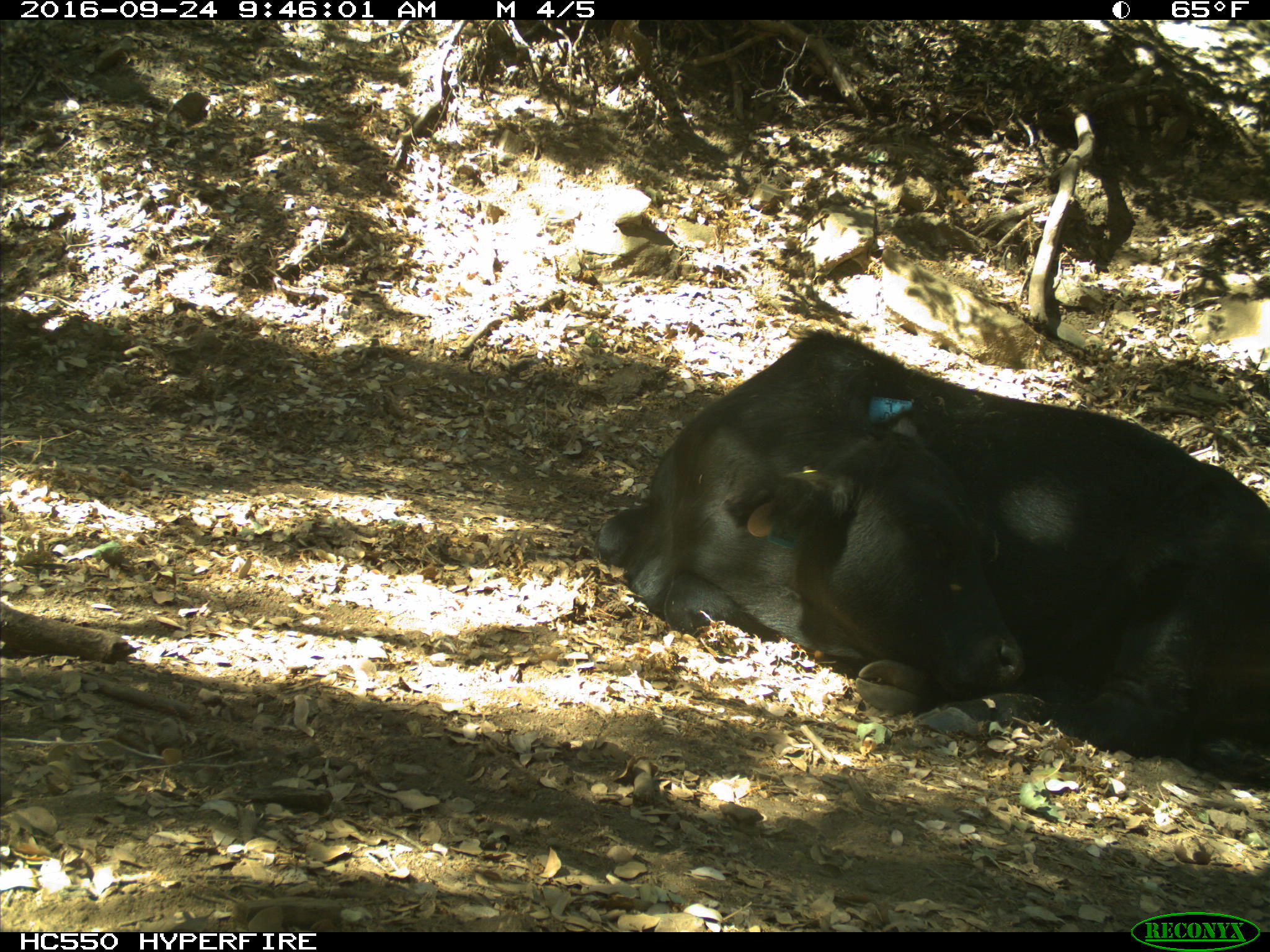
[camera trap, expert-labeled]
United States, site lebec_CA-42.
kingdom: Animalia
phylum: Chordata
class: Mammalia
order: Artiodactyla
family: Bovidae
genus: Bos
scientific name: Bos taurus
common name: domestic cow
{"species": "Bos taurus (domestic cow)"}